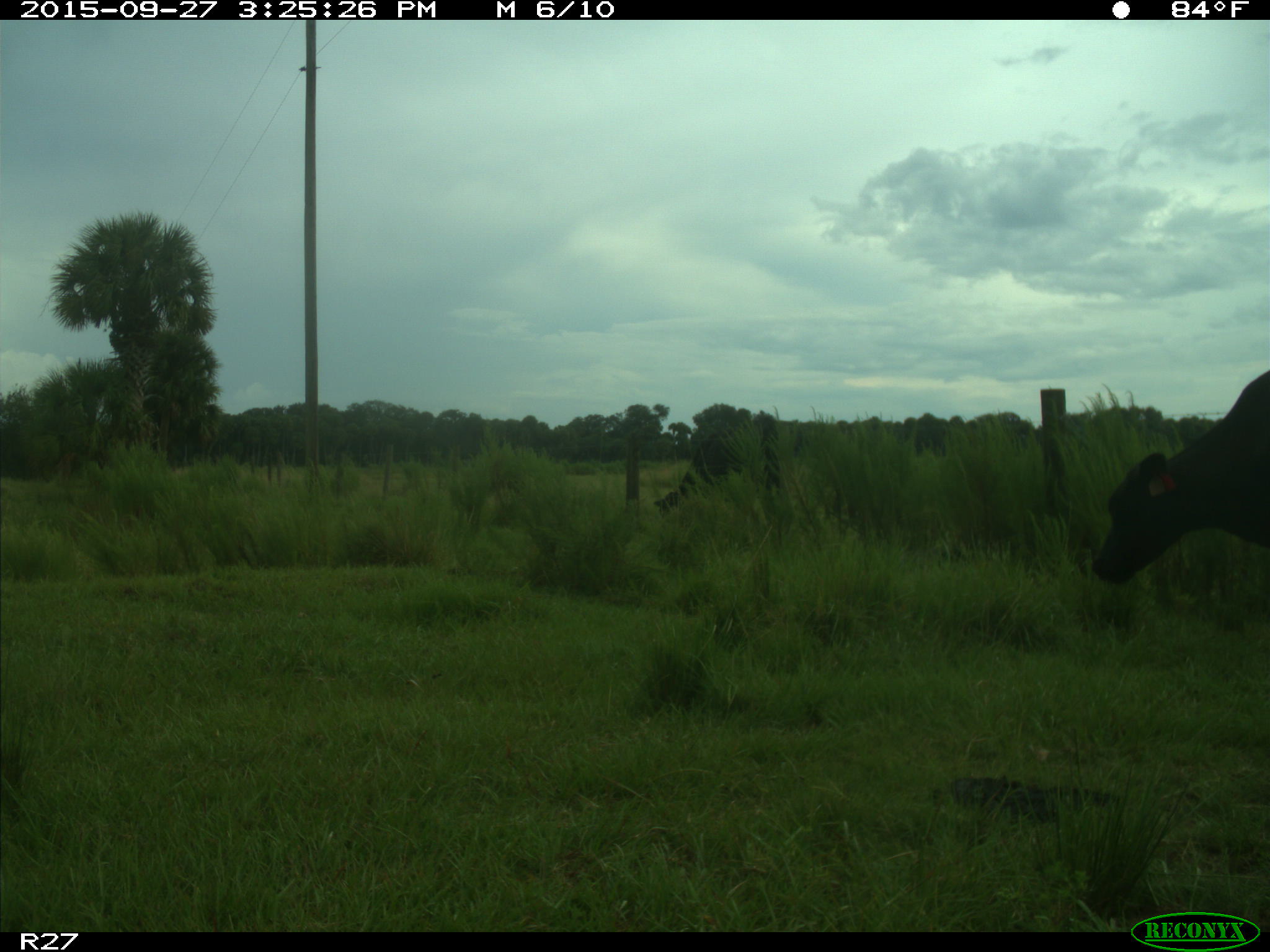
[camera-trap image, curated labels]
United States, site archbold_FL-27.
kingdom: Animalia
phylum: Chordata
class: Mammalia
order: Artiodactyla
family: Bovidae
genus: Bos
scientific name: Bos taurus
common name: domestic cow